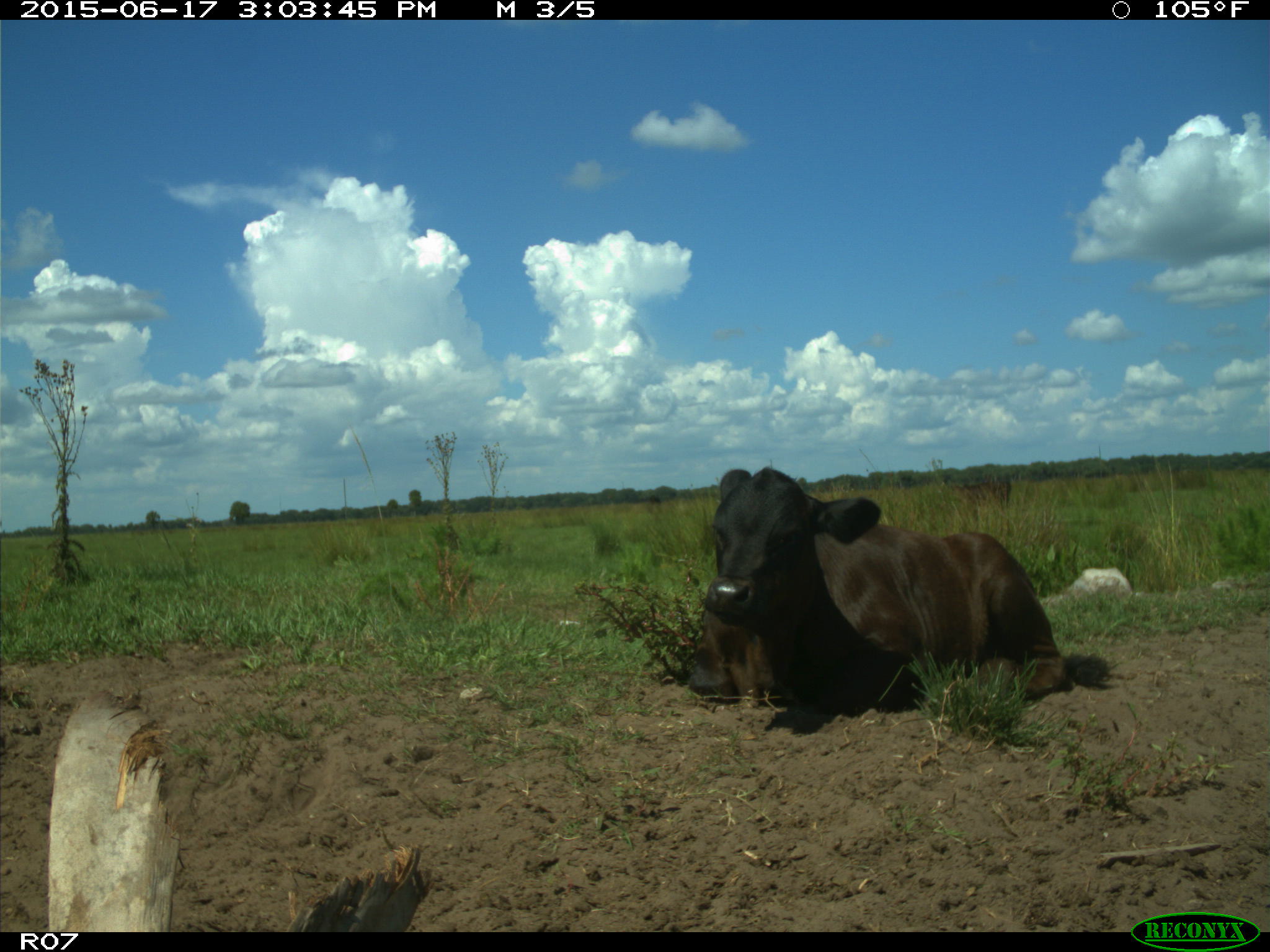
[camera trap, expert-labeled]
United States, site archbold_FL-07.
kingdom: Animalia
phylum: Chordata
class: Mammalia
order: Artiodactyla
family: Bovidae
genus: Bos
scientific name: Bos taurus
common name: domestic cow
Bos taurus (domestic cow).